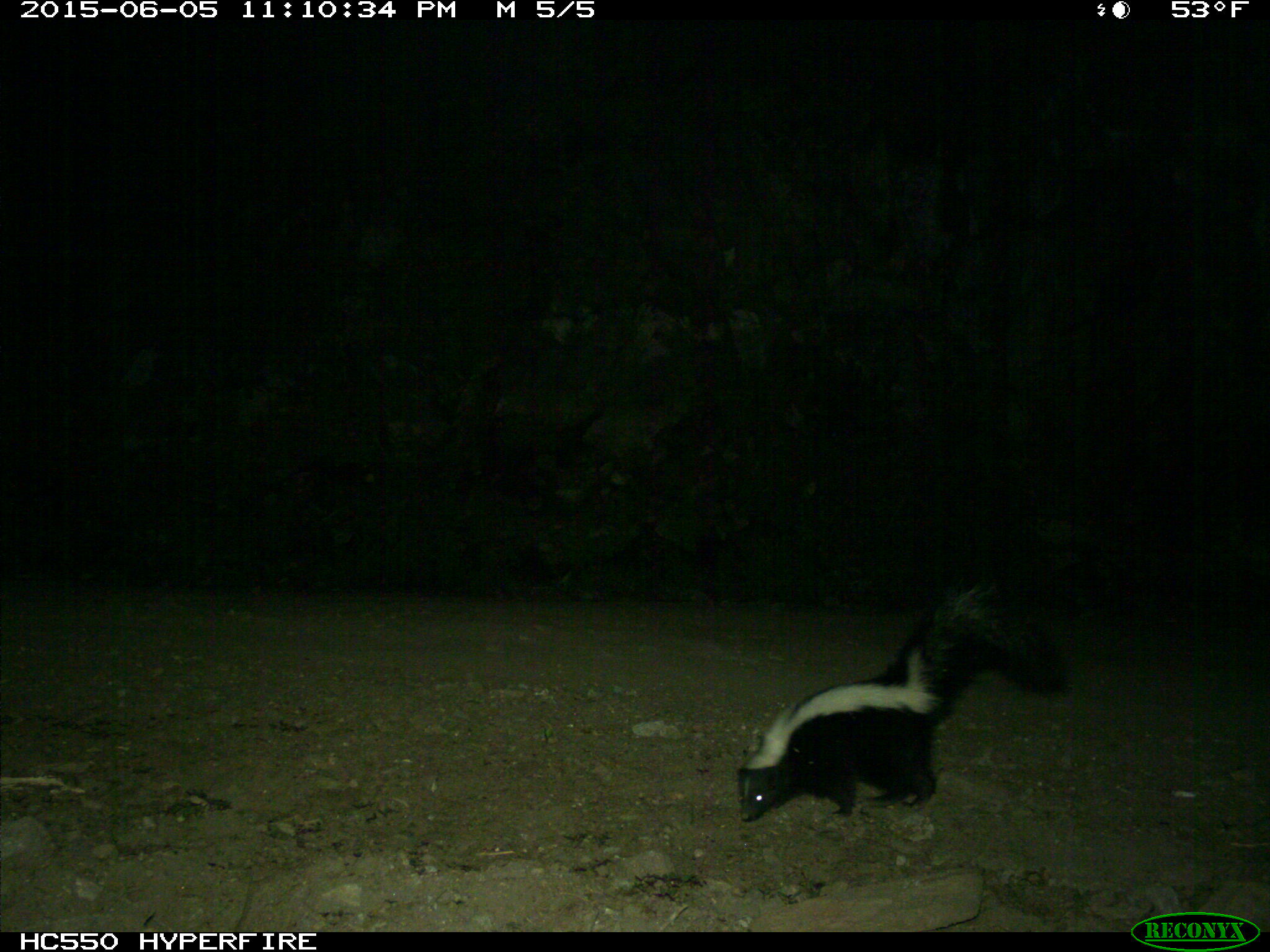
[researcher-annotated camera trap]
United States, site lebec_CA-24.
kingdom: Animalia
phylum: Chordata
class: Mammalia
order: Carnivora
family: Mephitidae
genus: Mephitis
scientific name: Mephitis mephitis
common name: striped skunk